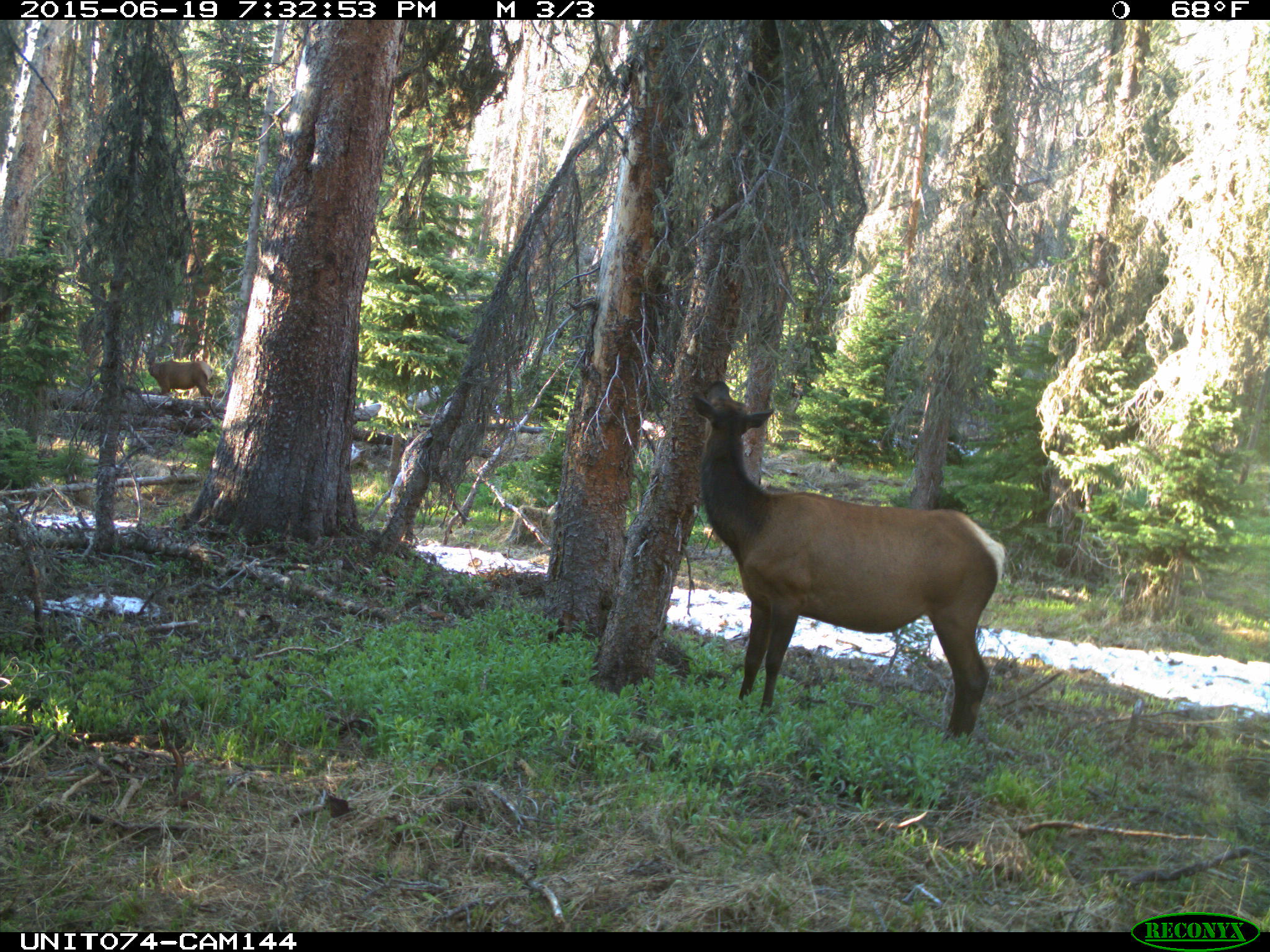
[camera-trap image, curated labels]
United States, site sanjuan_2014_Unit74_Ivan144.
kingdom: Animalia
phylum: Chordata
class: Mammalia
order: Artiodactyla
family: Cervidae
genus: Cervus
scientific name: Cervus elaphus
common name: red deer